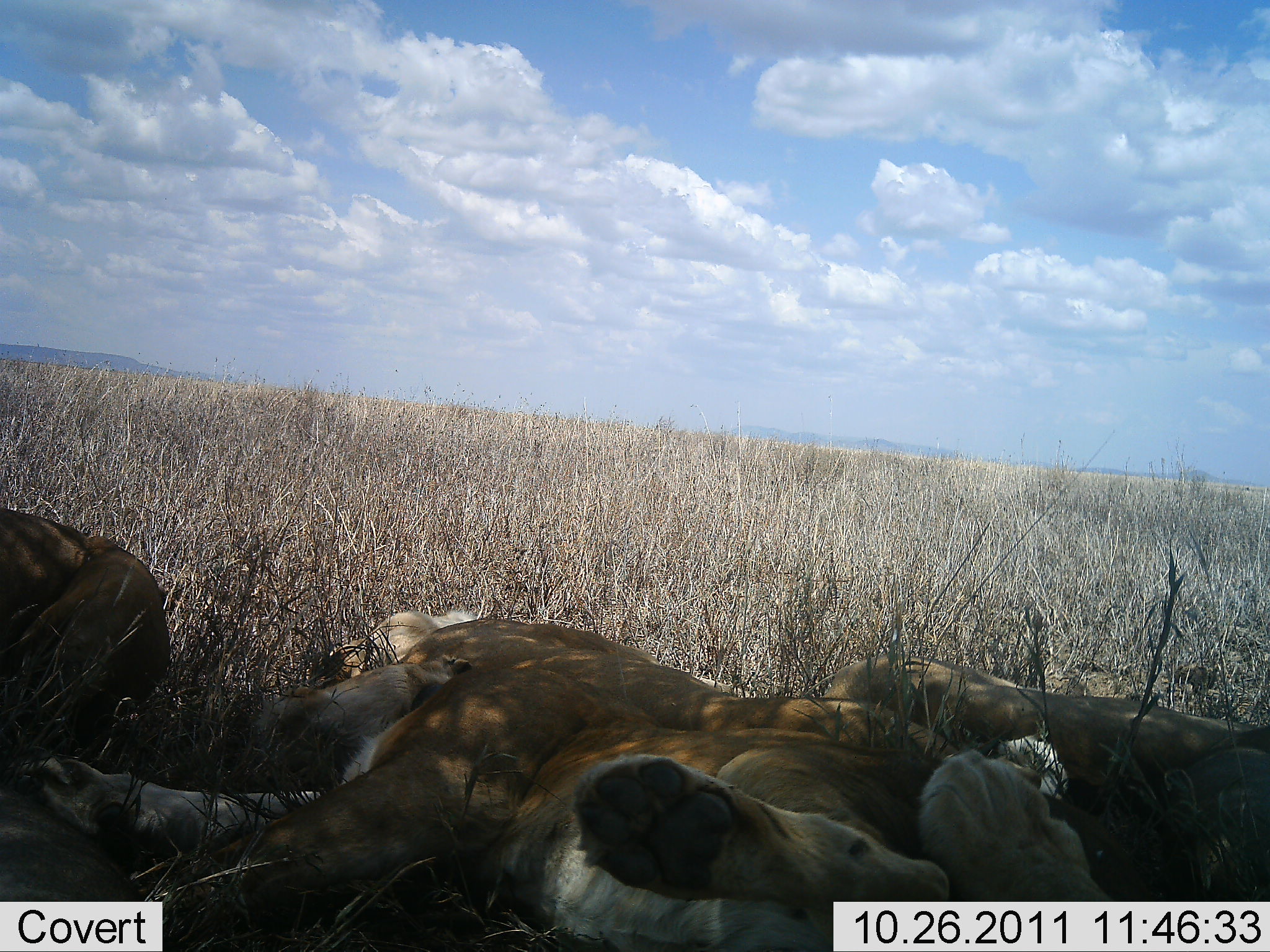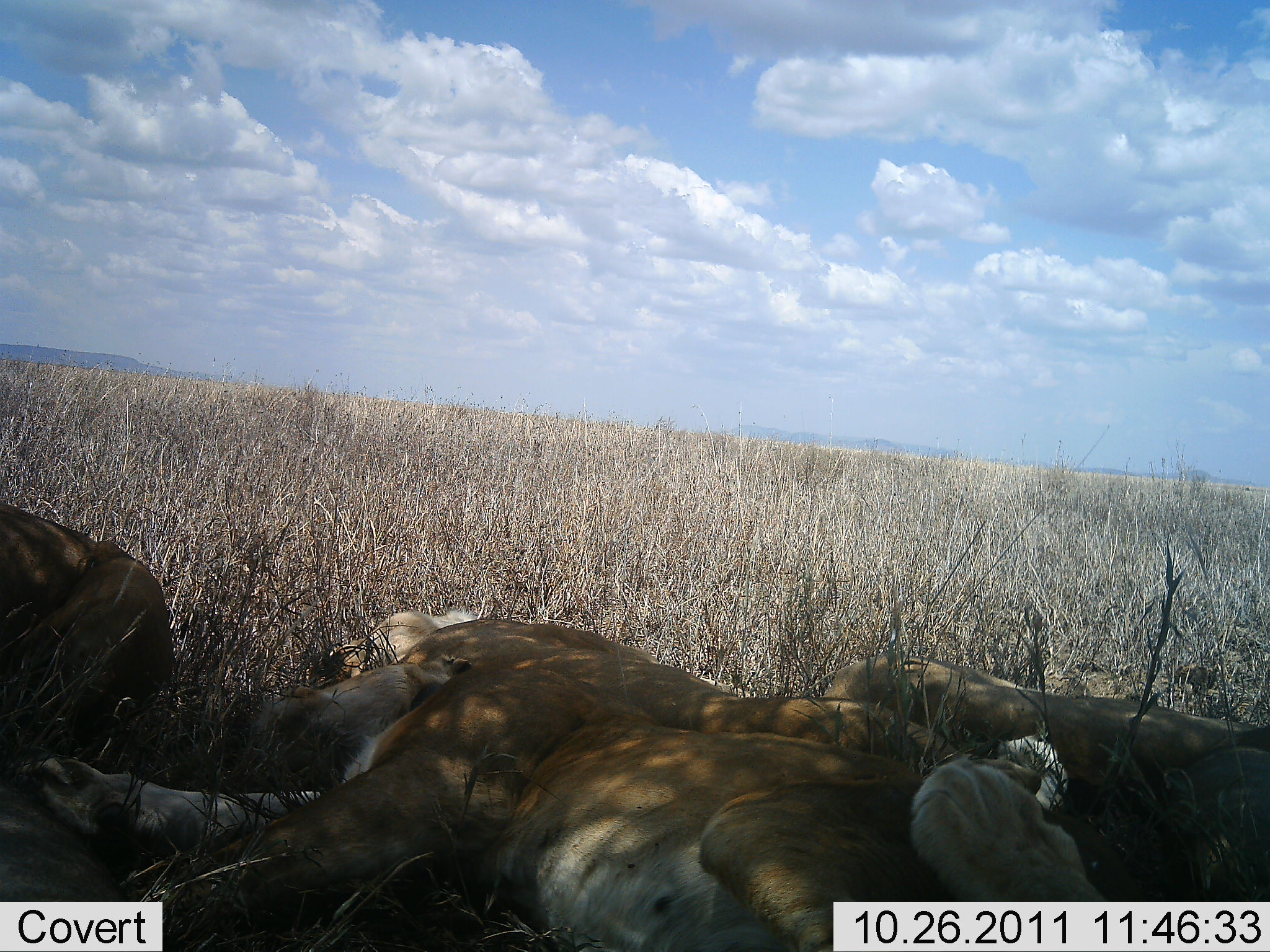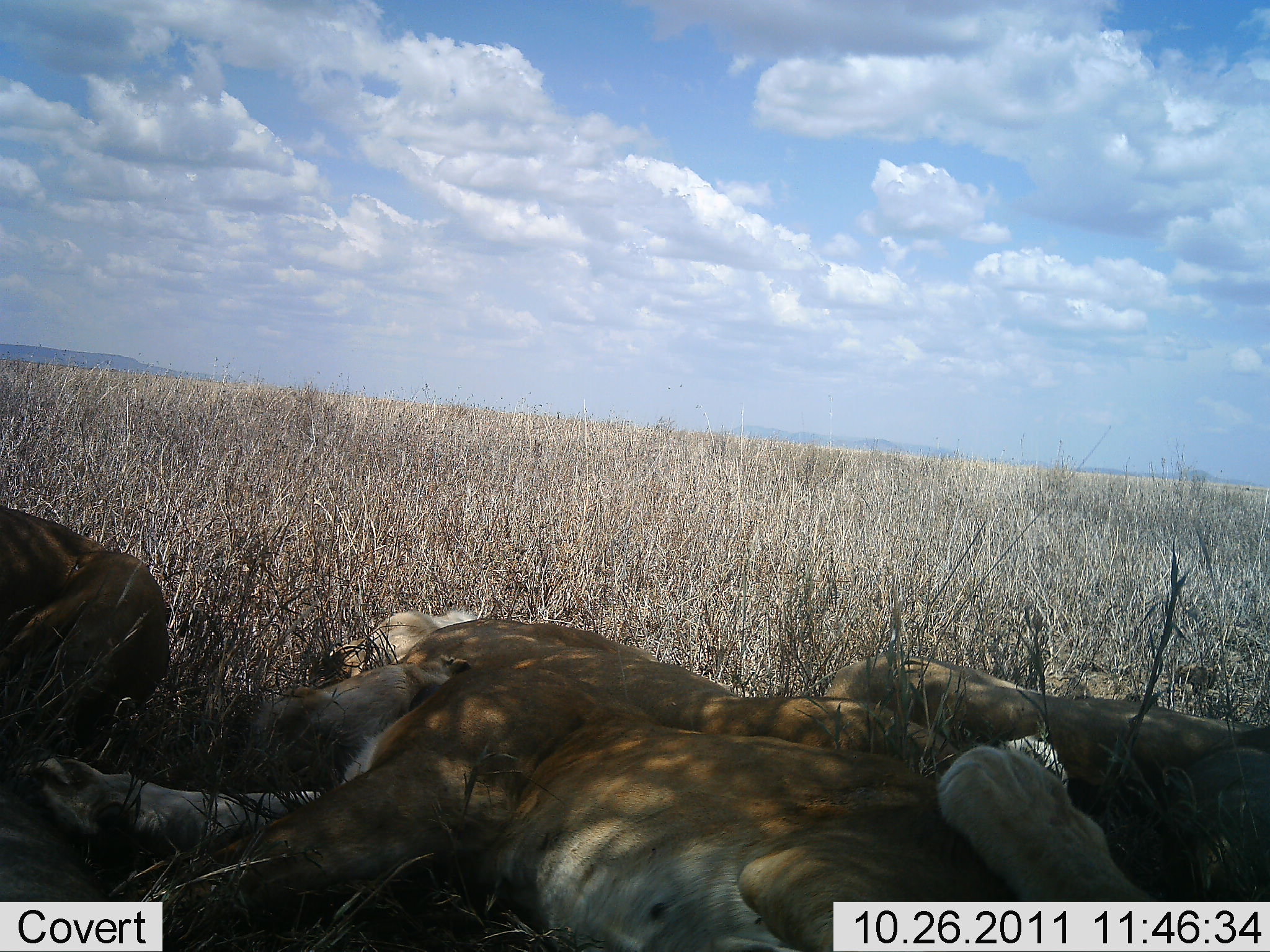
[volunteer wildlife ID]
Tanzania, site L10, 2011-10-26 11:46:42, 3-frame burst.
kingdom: Animalia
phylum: Chordata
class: Mammalia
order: Carnivora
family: Felidae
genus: Panthera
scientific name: Panthera leo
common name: lion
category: lionfemale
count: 4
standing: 0%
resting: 100%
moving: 0%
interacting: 8%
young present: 17%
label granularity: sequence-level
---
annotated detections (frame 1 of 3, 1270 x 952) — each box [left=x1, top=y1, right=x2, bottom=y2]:
animal: [left=0, top=509, right=170, bottom=684]
group: [left=1, top=554, right=1270, bottom=952]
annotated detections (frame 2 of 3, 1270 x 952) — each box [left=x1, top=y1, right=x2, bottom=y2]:
animal: [left=0, top=506, right=174, bottom=707]
group: [left=1, top=579, right=1270, bottom=952]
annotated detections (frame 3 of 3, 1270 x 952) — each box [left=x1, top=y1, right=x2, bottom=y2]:
animal: [left=0, top=501, right=171, bottom=746]
group: [left=0, top=543, right=1269, bottom=952]